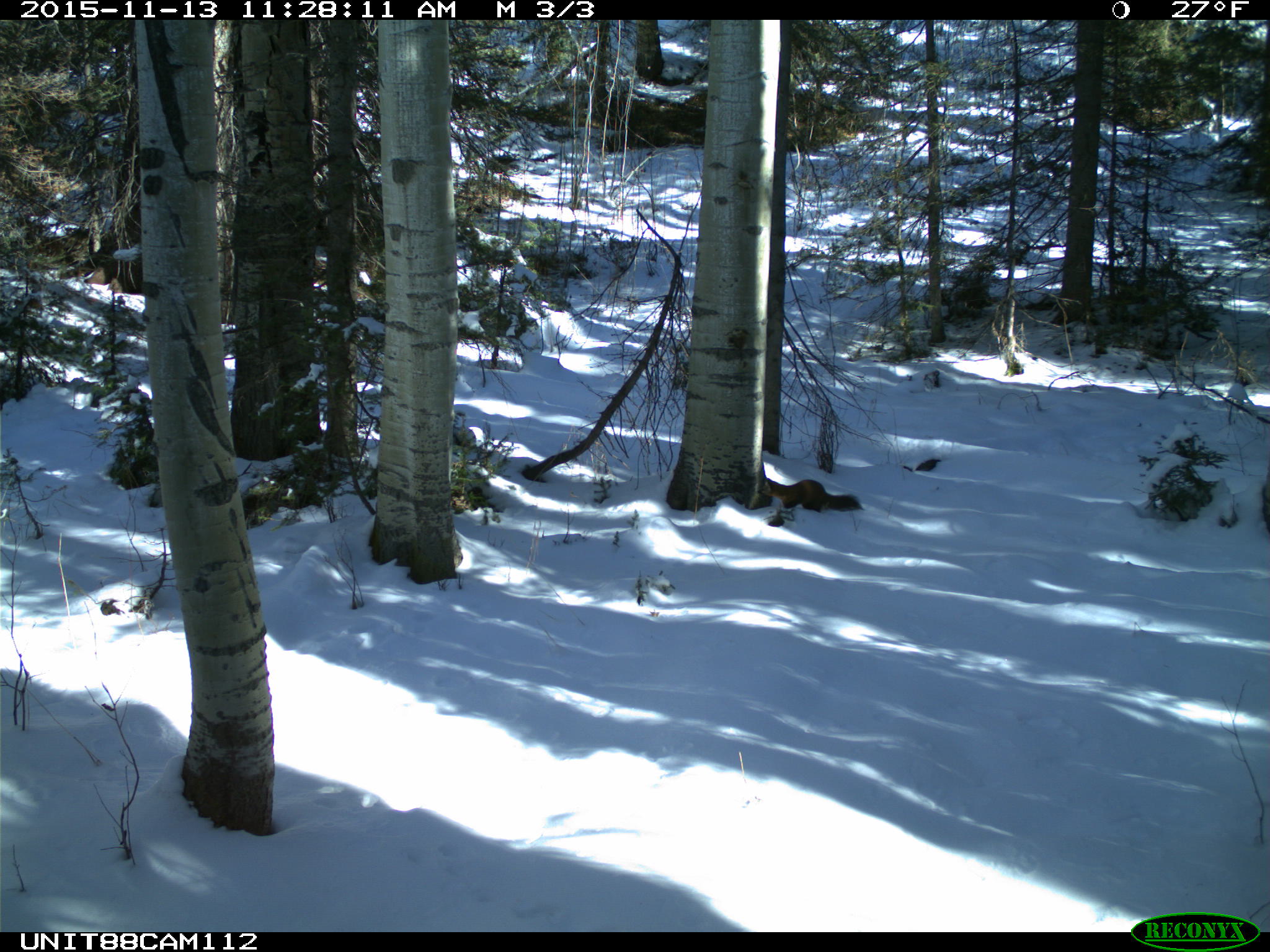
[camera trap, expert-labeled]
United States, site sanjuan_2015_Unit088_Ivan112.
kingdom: Animalia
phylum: Chordata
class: Mammalia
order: Carnivora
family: Mustelidae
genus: Martes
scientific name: Martes americana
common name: american marten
Martes americana (american marten).